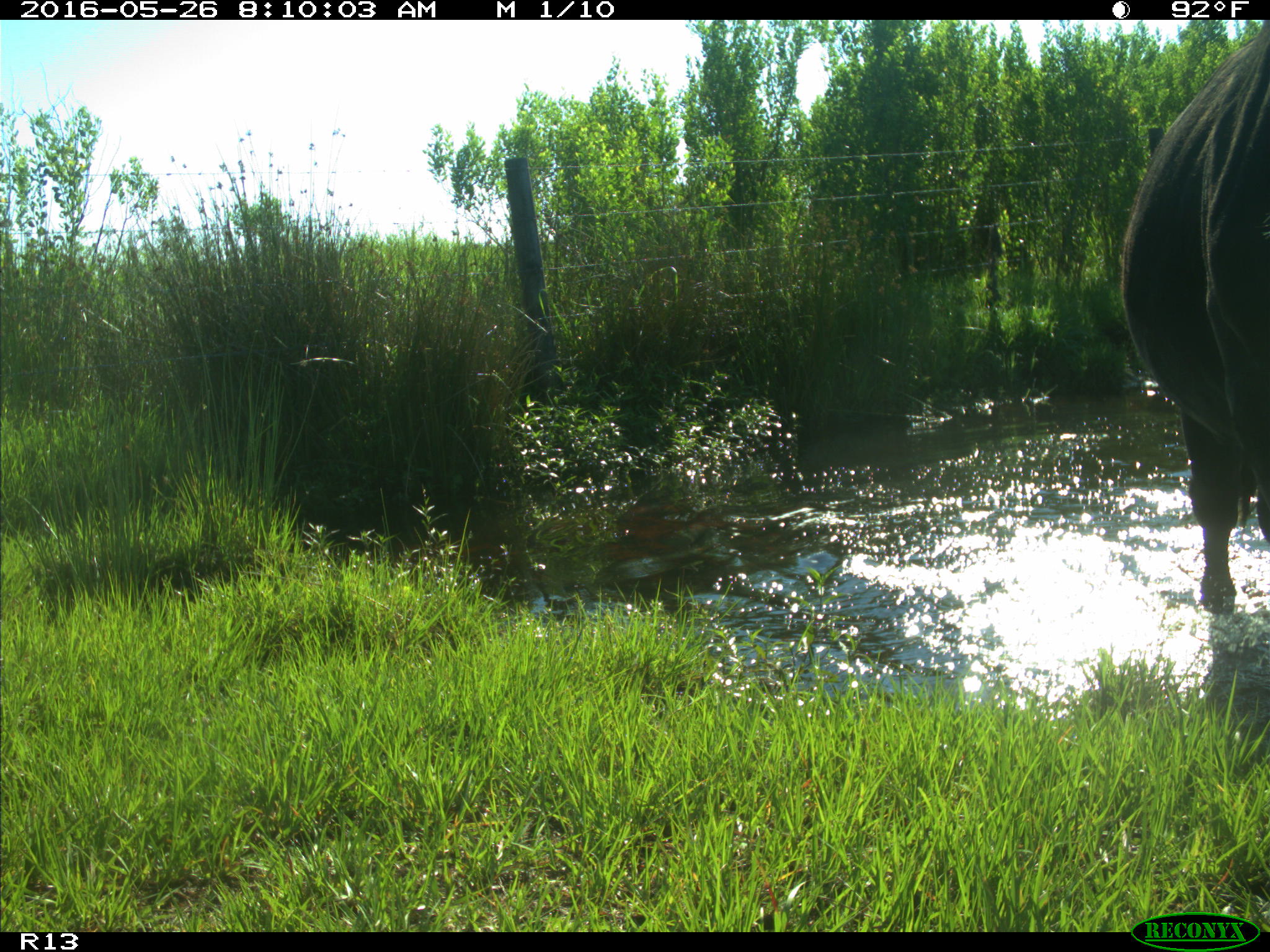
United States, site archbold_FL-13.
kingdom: Animalia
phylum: Chordata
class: Mammalia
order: Artiodactyla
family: Bovidae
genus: Bos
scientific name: Bos taurus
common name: domestic cow